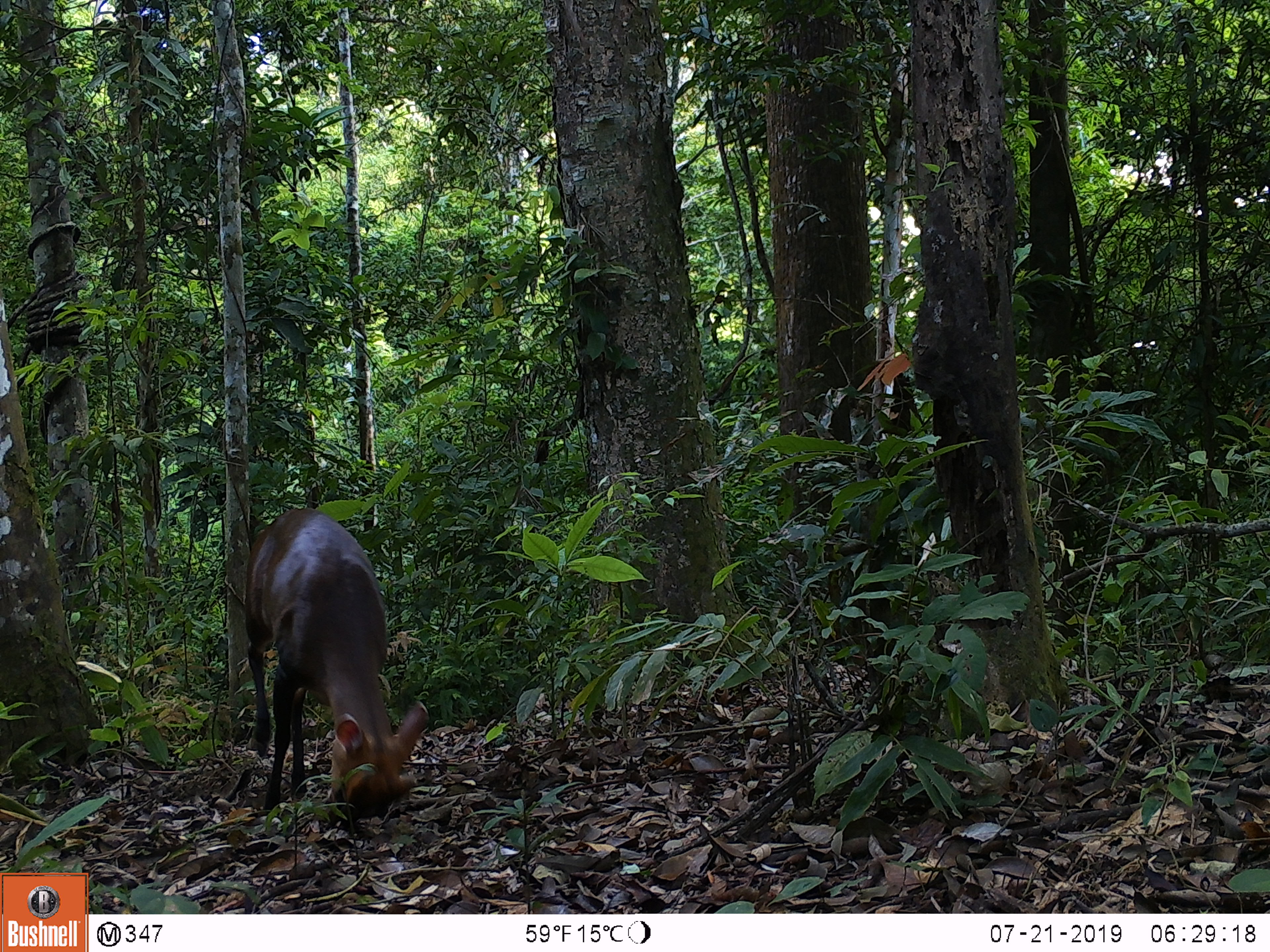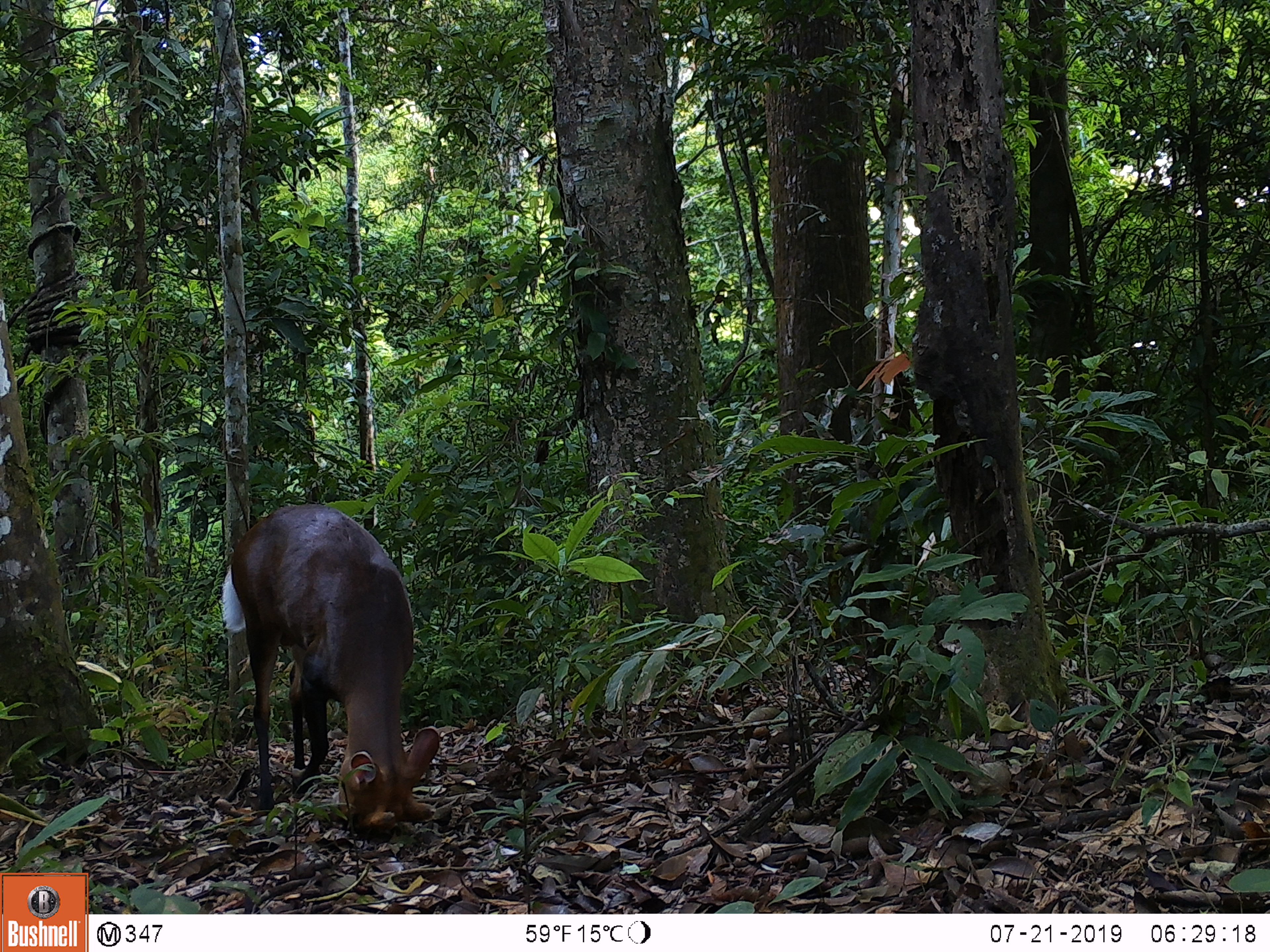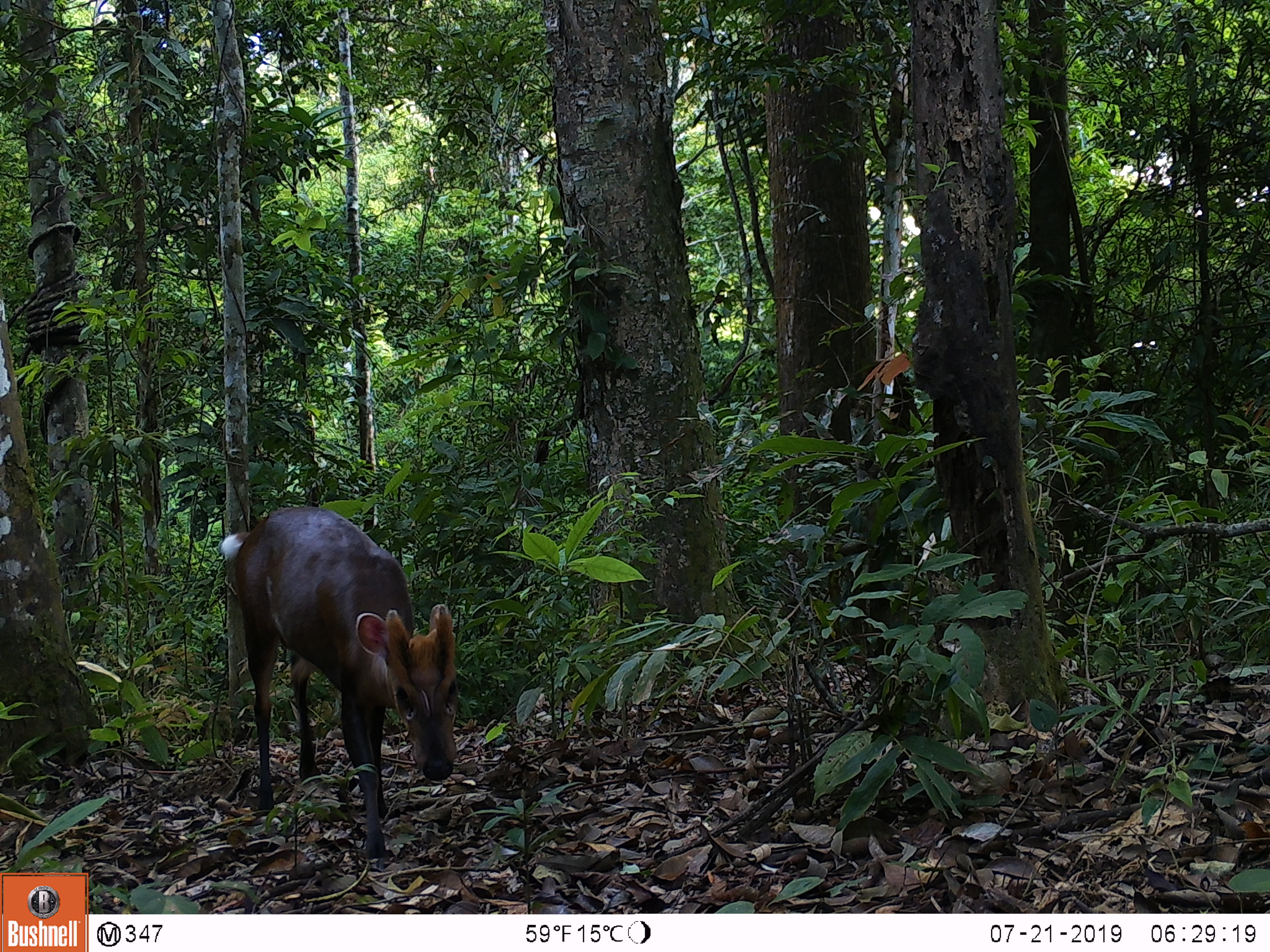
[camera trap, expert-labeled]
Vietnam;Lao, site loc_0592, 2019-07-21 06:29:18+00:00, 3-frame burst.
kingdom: Animalia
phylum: Chordata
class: Mammalia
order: Artiodactyla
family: Cervidae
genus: Muntiacus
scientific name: Muntiacus rooseveltorum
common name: roosevelt's muntjac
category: roosevelts muntjac group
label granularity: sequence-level